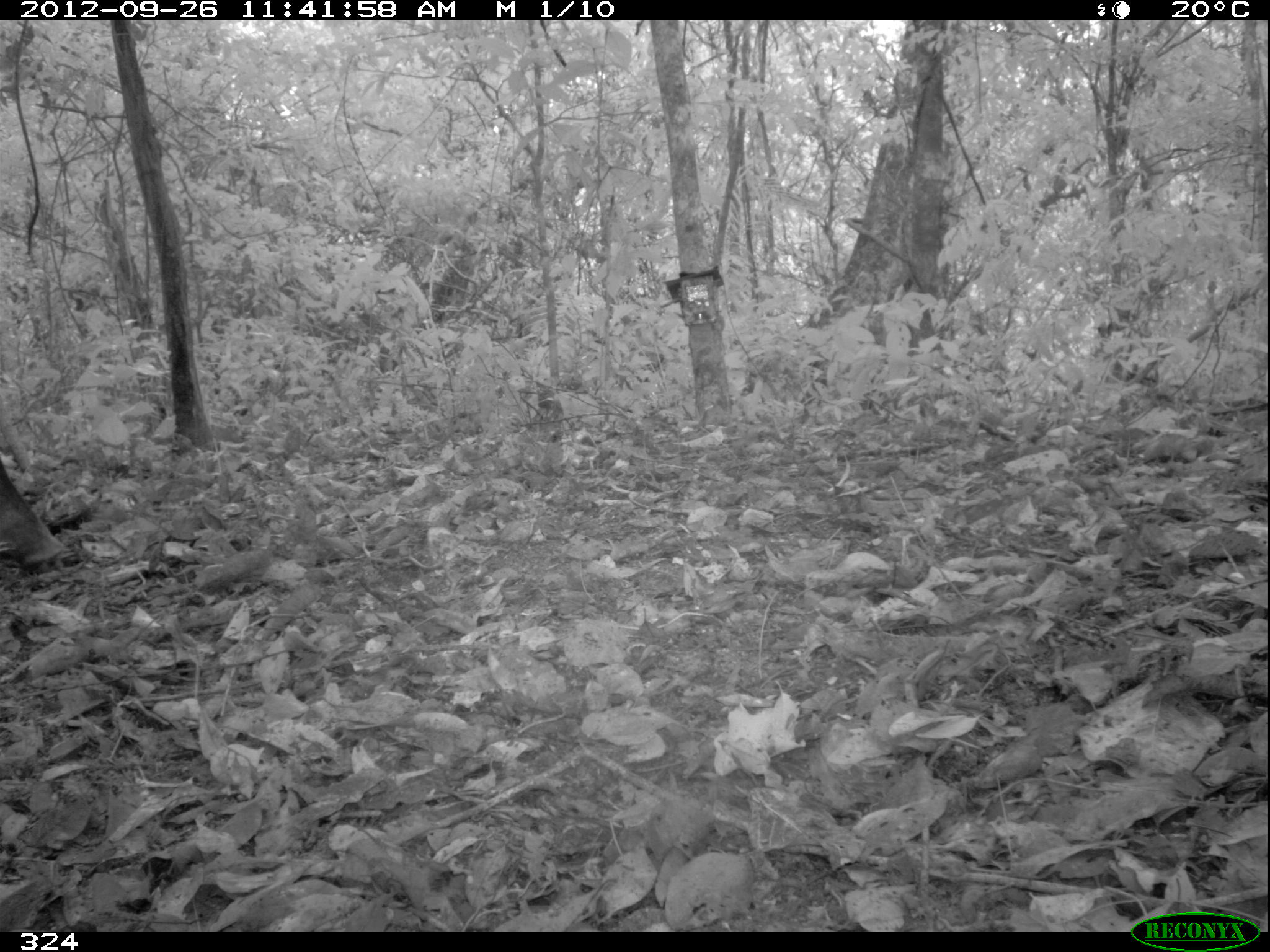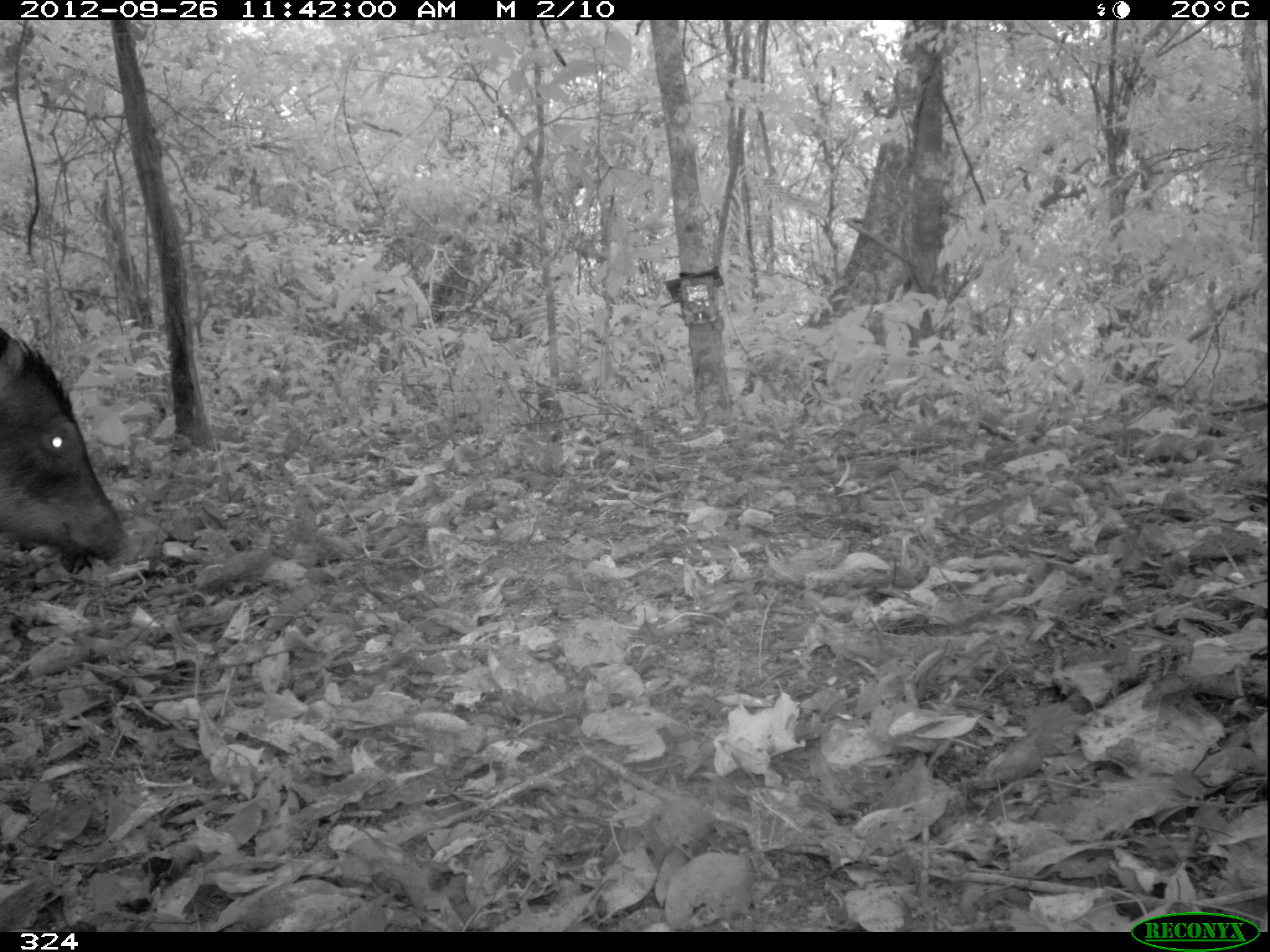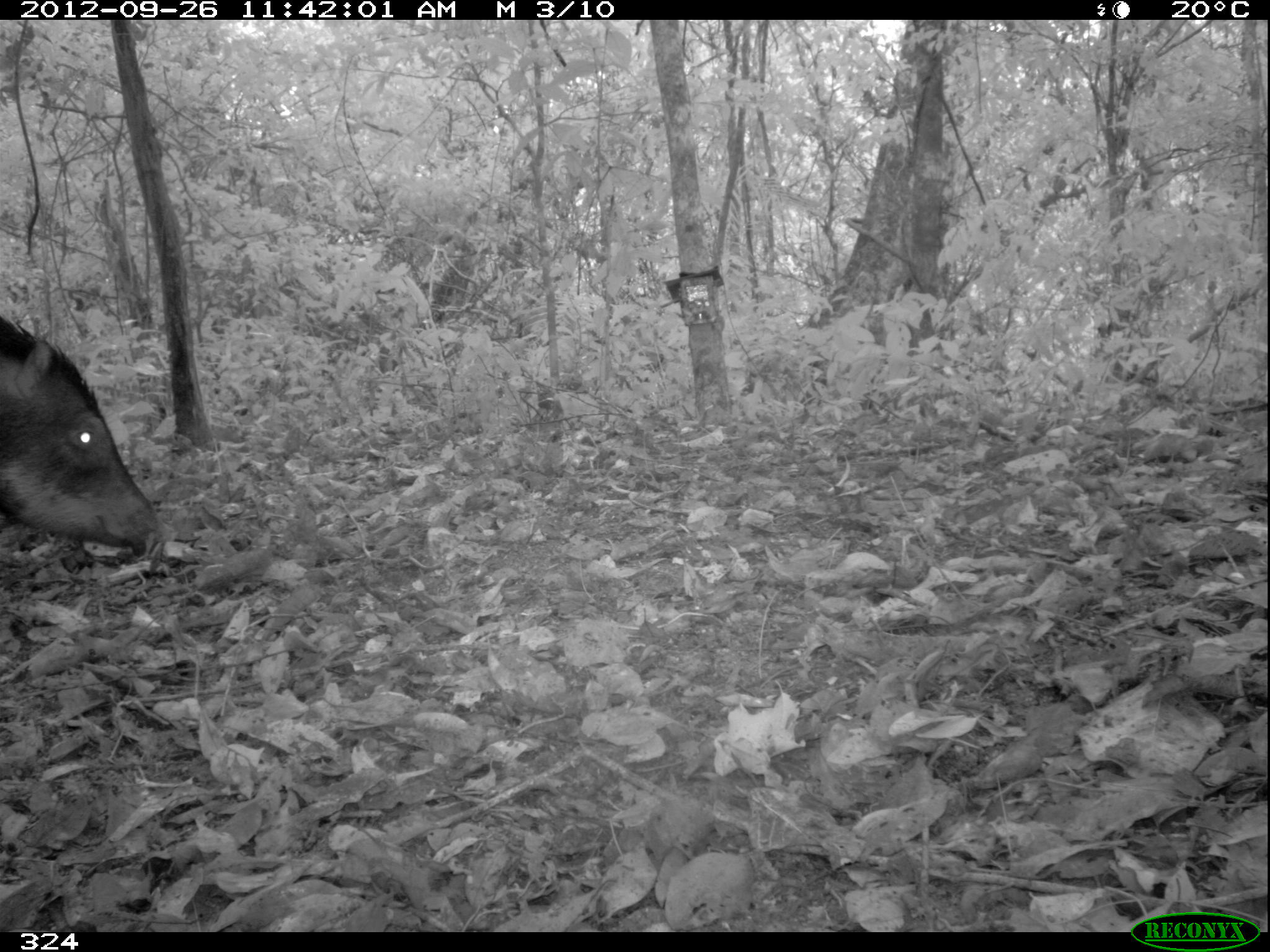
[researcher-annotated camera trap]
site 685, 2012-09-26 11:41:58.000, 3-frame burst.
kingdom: Animalia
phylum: Chordata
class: Mammalia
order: Artiodactyla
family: Tayassuidae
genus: Tayassu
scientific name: Tayassu pecari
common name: white-lipped peccary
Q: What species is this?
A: Tayassu pecari (white-lipped peccary).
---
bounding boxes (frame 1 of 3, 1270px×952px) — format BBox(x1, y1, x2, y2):
tayassu pecari: BBox(0, 457, 67, 572)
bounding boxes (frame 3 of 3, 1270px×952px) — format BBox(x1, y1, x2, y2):
tayassu pecari: BBox(0, 313, 167, 562)